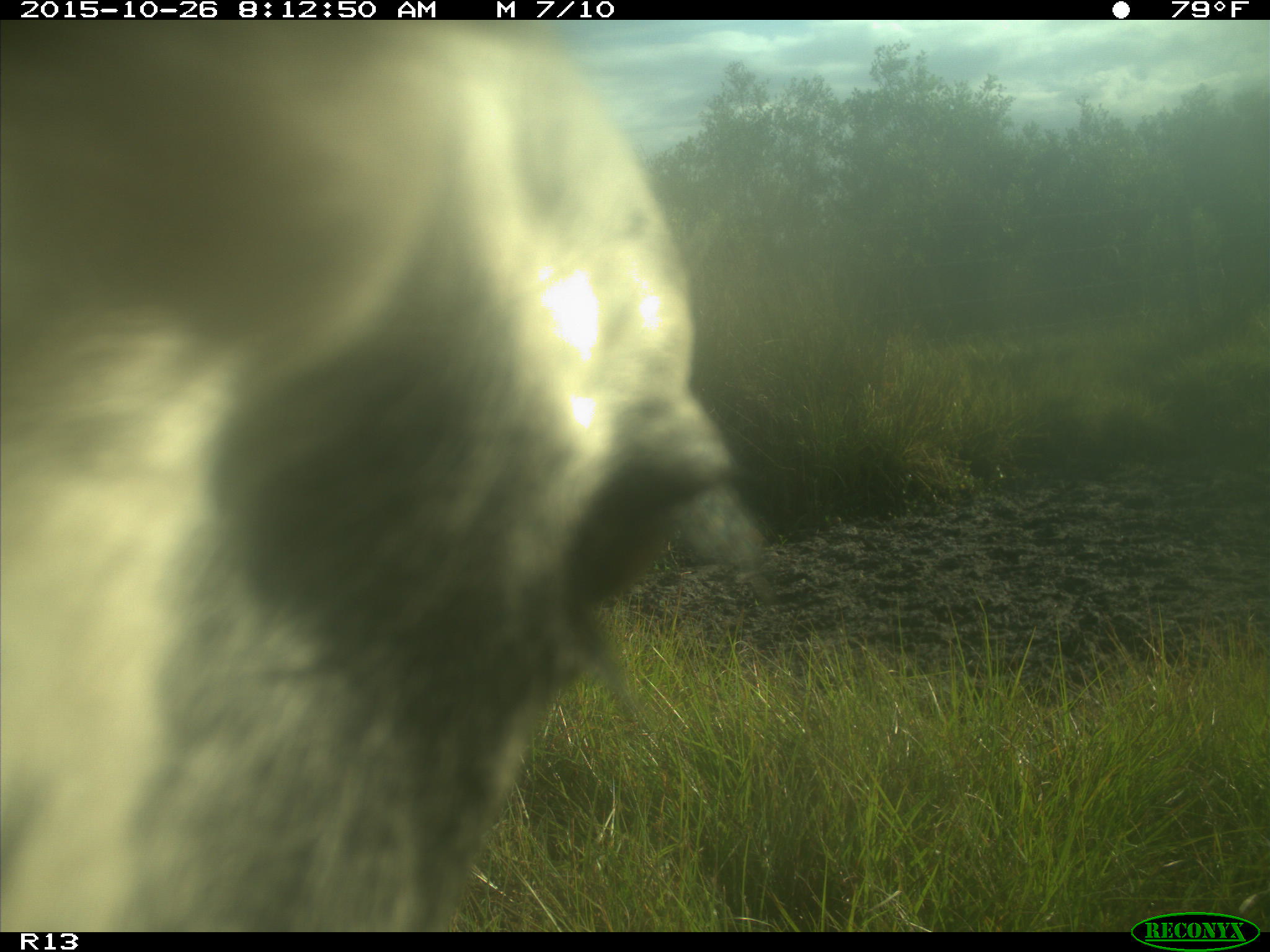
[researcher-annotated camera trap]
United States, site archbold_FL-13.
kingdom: Animalia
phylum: Chordata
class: Mammalia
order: Artiodactyla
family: Bovidae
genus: Bos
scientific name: Bos taurus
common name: domestic cow